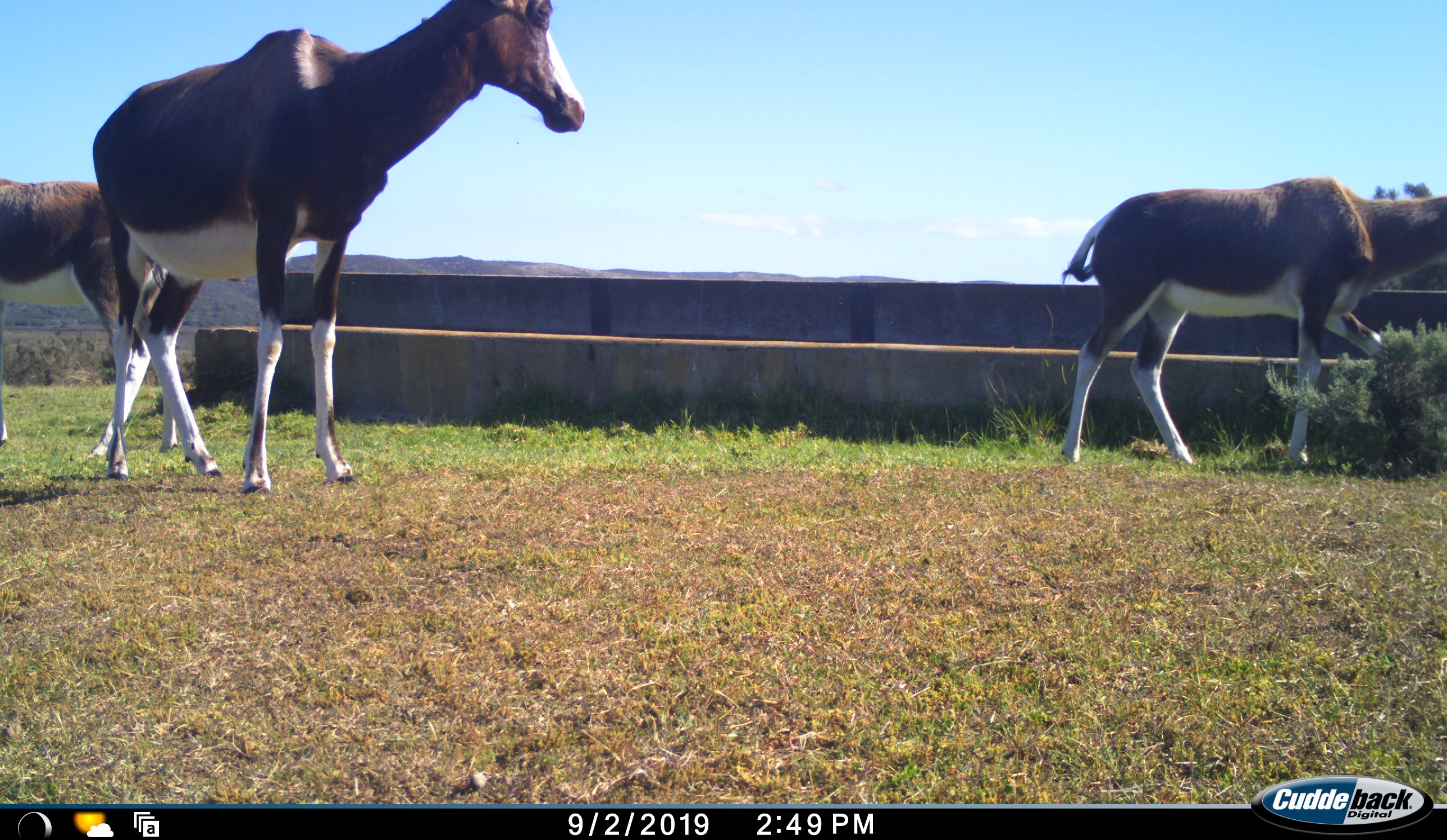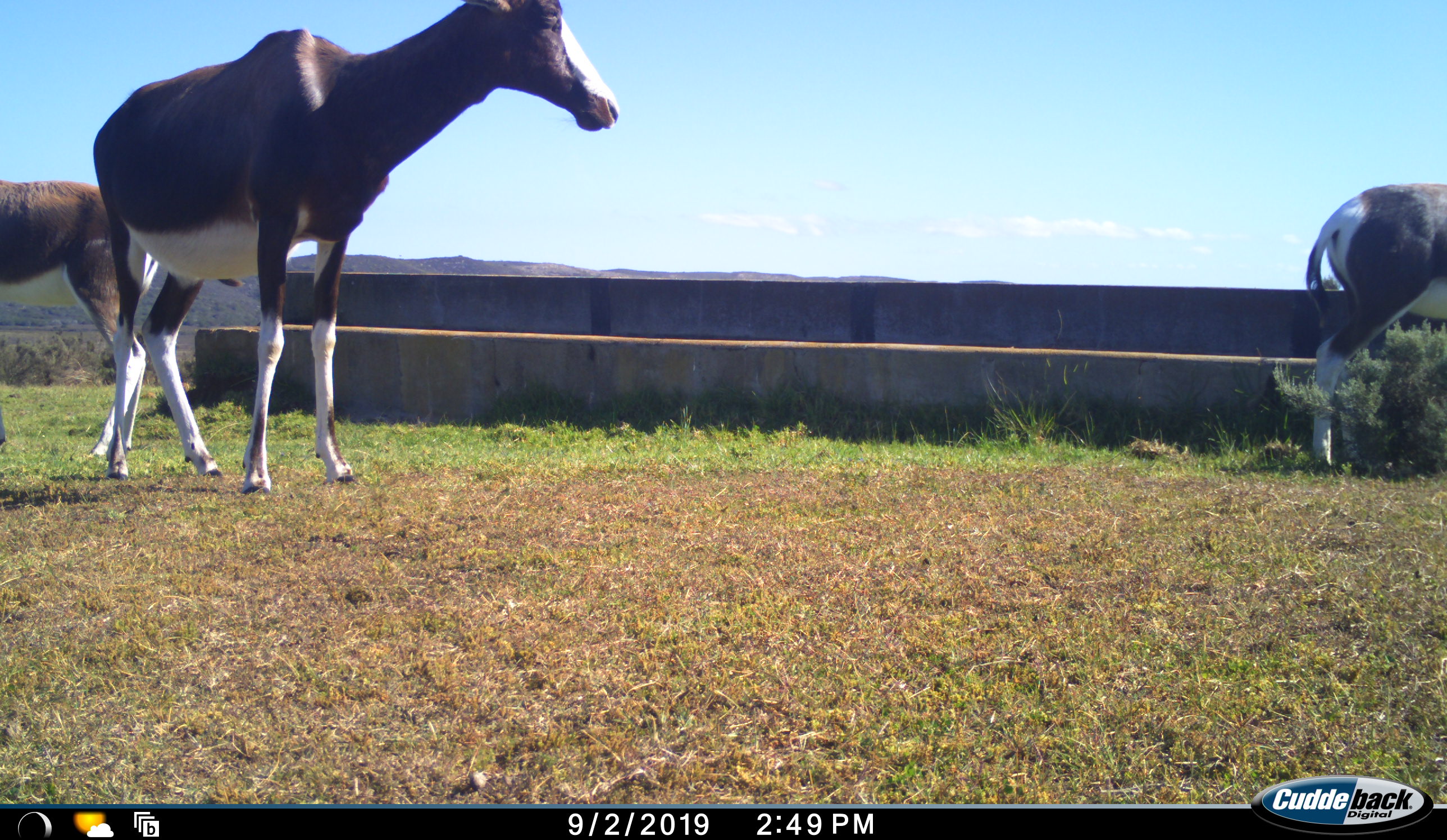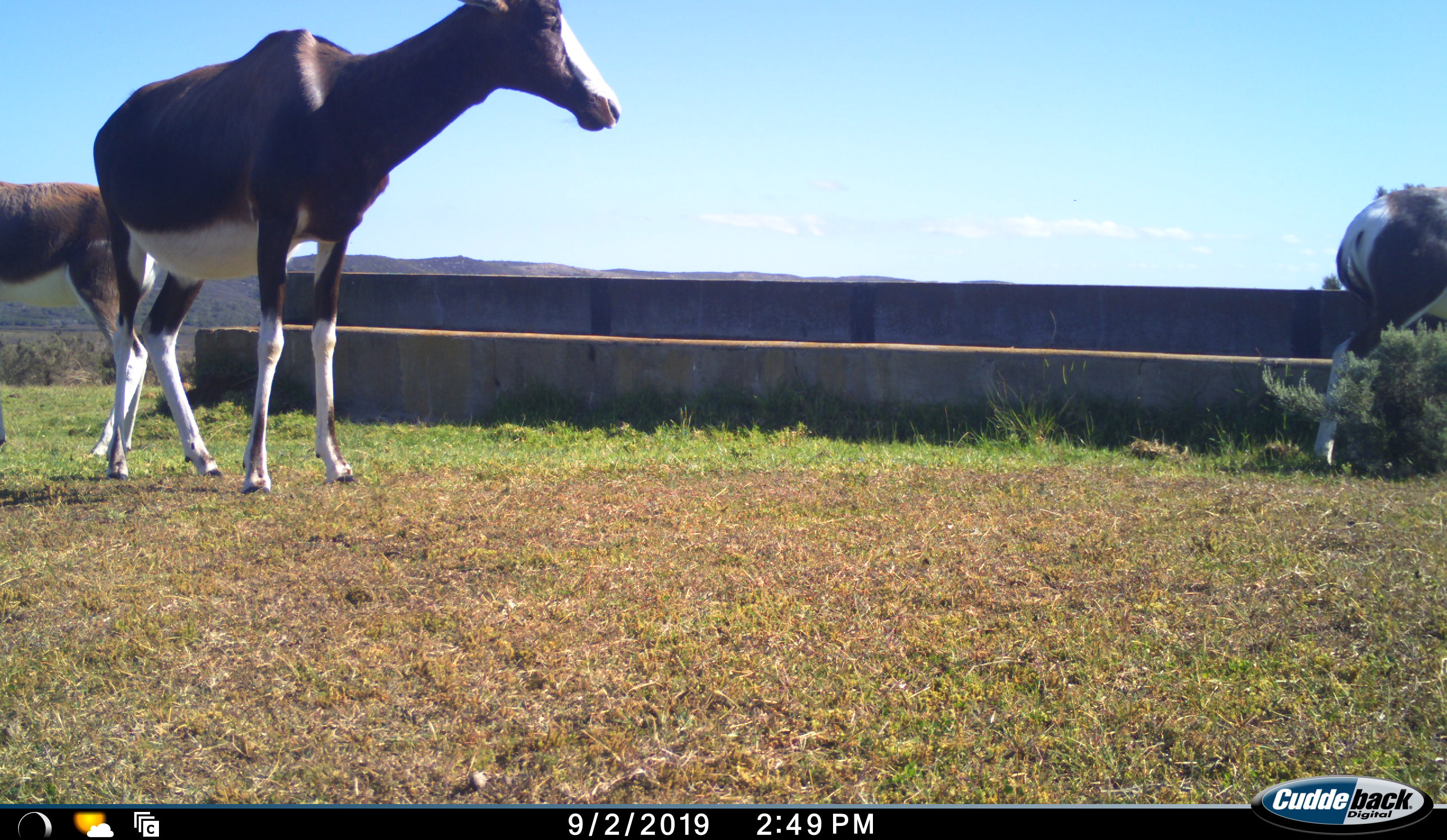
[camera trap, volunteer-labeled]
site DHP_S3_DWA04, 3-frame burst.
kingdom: Animalia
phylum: Chordata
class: Mammalia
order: Artiodactyla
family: Bovidae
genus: Damaliscus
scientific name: Damaliscus pygargus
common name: bontebok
Bontebok (Damaliscus pygargus), count 3. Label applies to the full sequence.